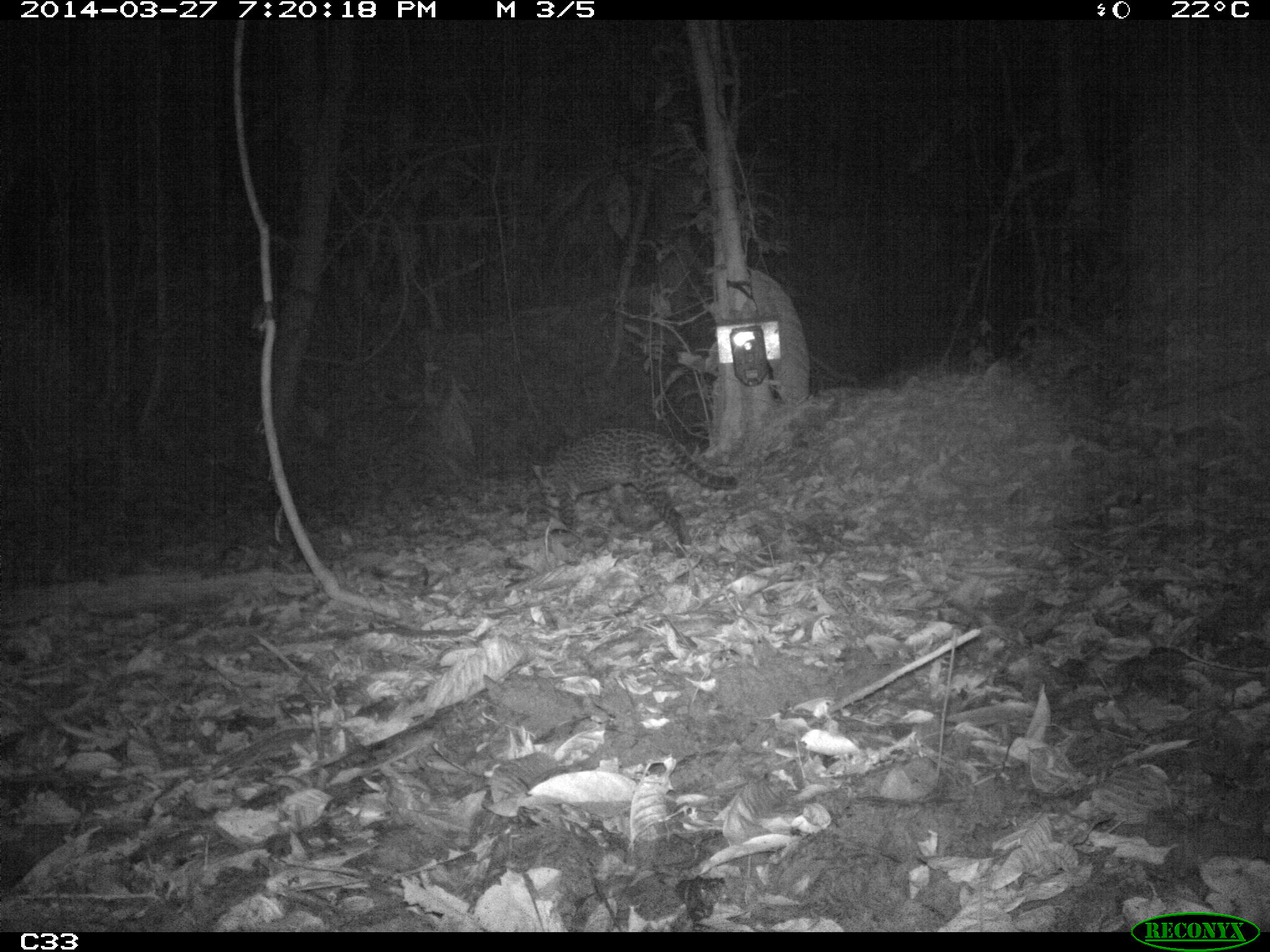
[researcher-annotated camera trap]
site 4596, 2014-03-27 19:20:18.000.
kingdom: Animalia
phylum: Chordata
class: Mammalia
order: Carnivora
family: Felidae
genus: Leopardus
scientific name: Leopardus pardalis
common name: ocelot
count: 1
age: adult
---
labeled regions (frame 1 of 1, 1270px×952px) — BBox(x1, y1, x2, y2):
leopardus pardalis: BBox(530, 428, 739, 545)